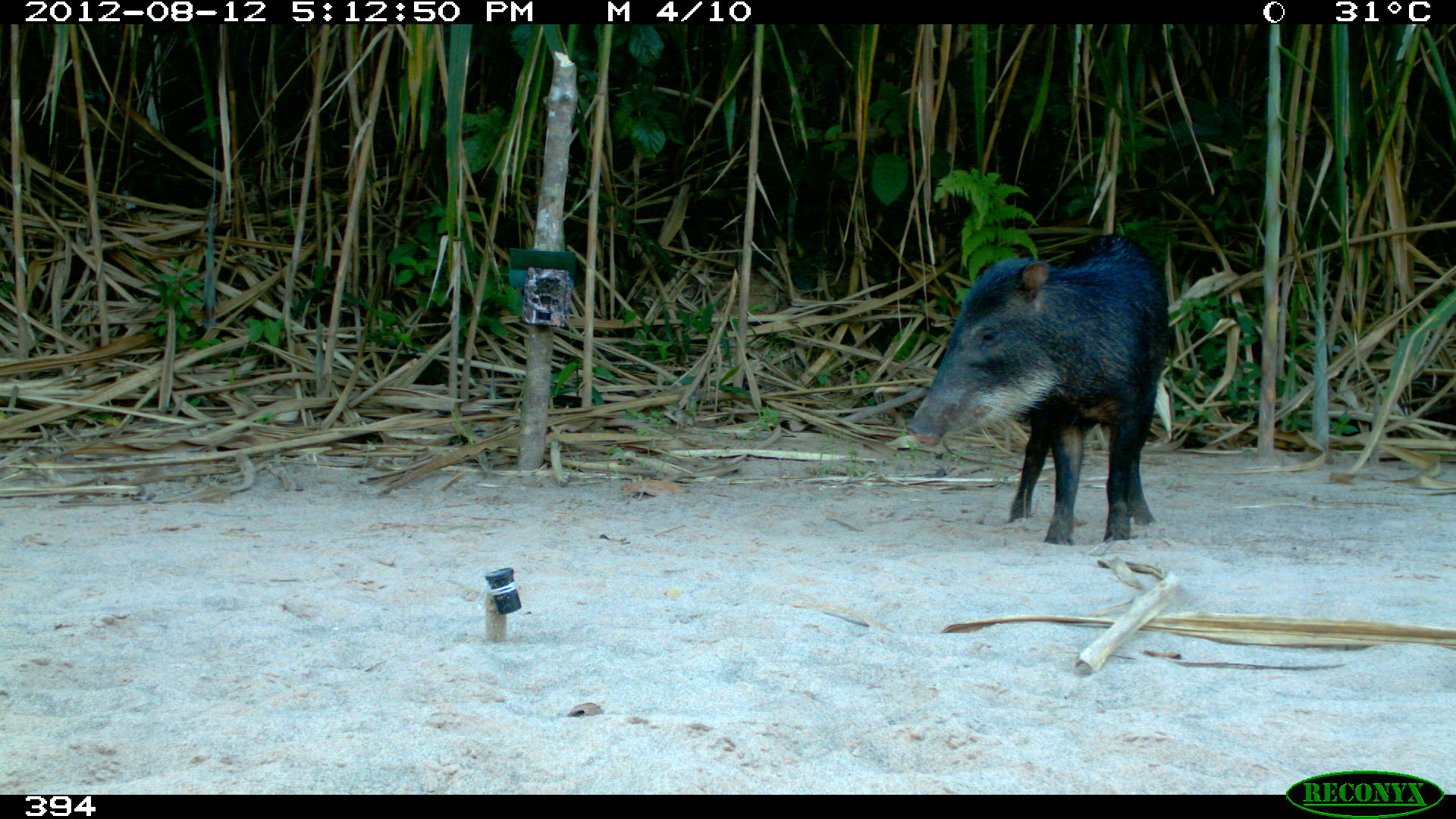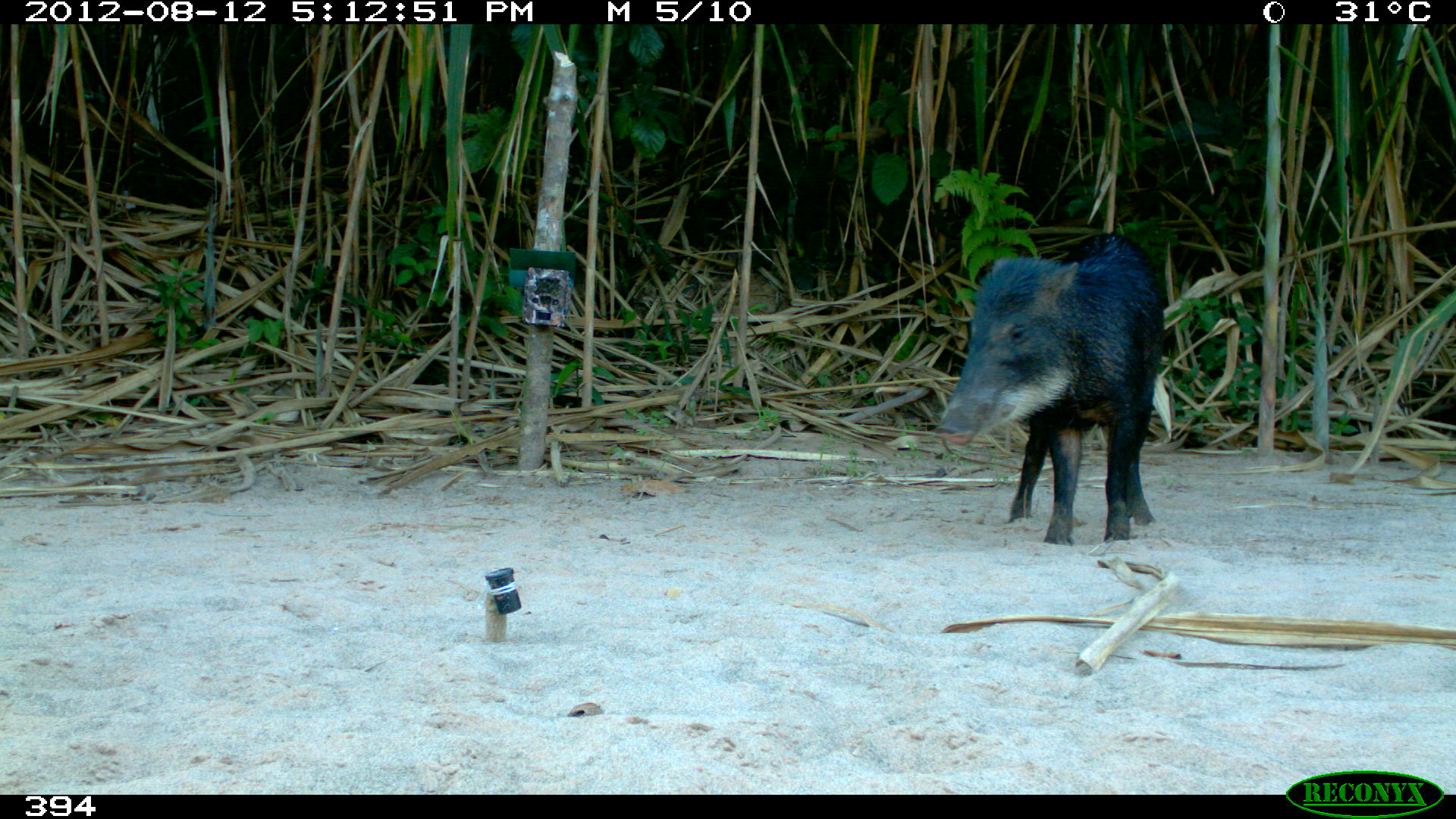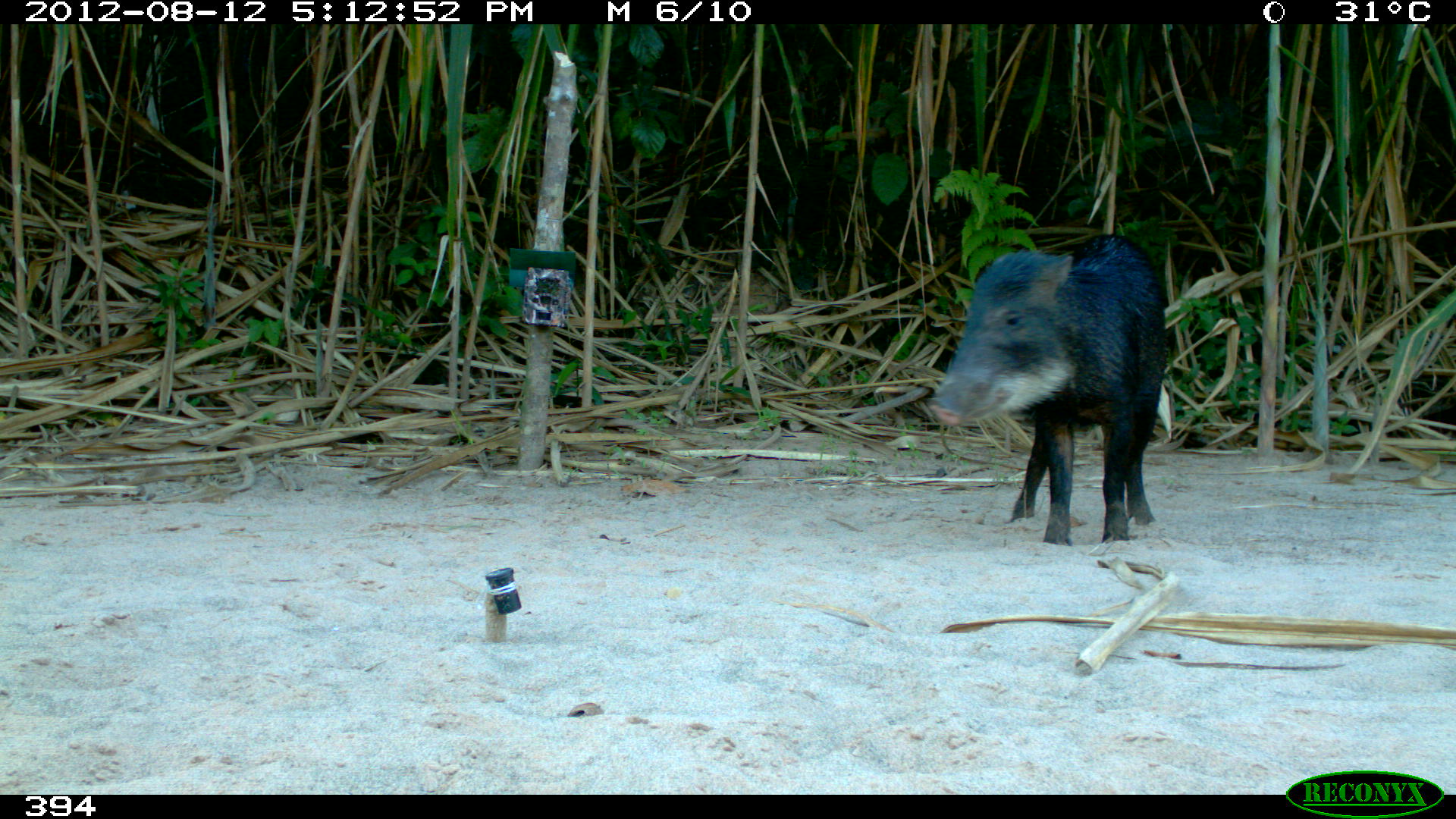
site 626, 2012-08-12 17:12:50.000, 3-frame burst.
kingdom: Animalia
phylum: Chordata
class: Mammalia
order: Artiodactyla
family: Tayassuidae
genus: Tayassu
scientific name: Tayassu pecari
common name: white-lipped peccary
Tayassu pecari (white-lipped peccary).